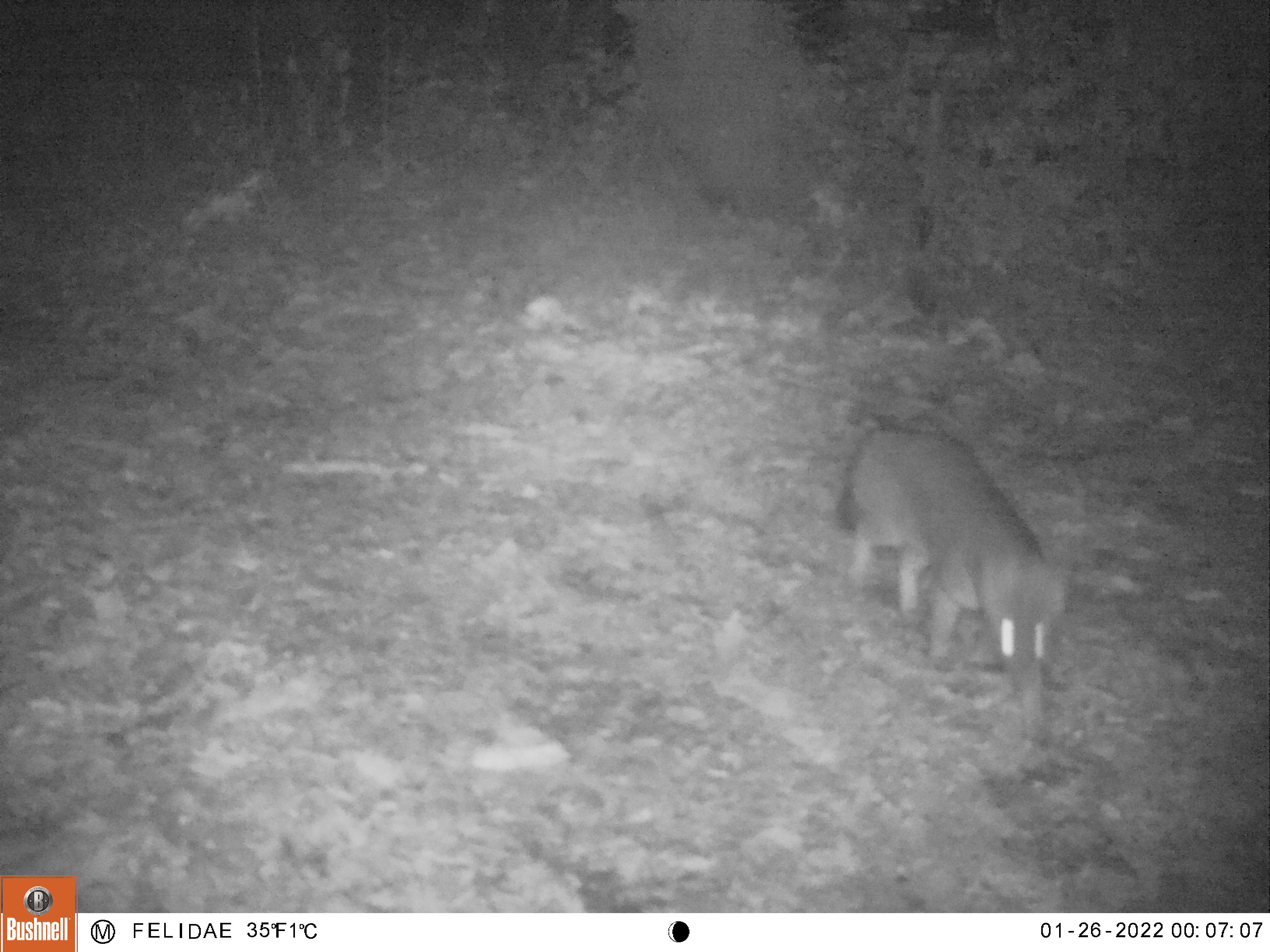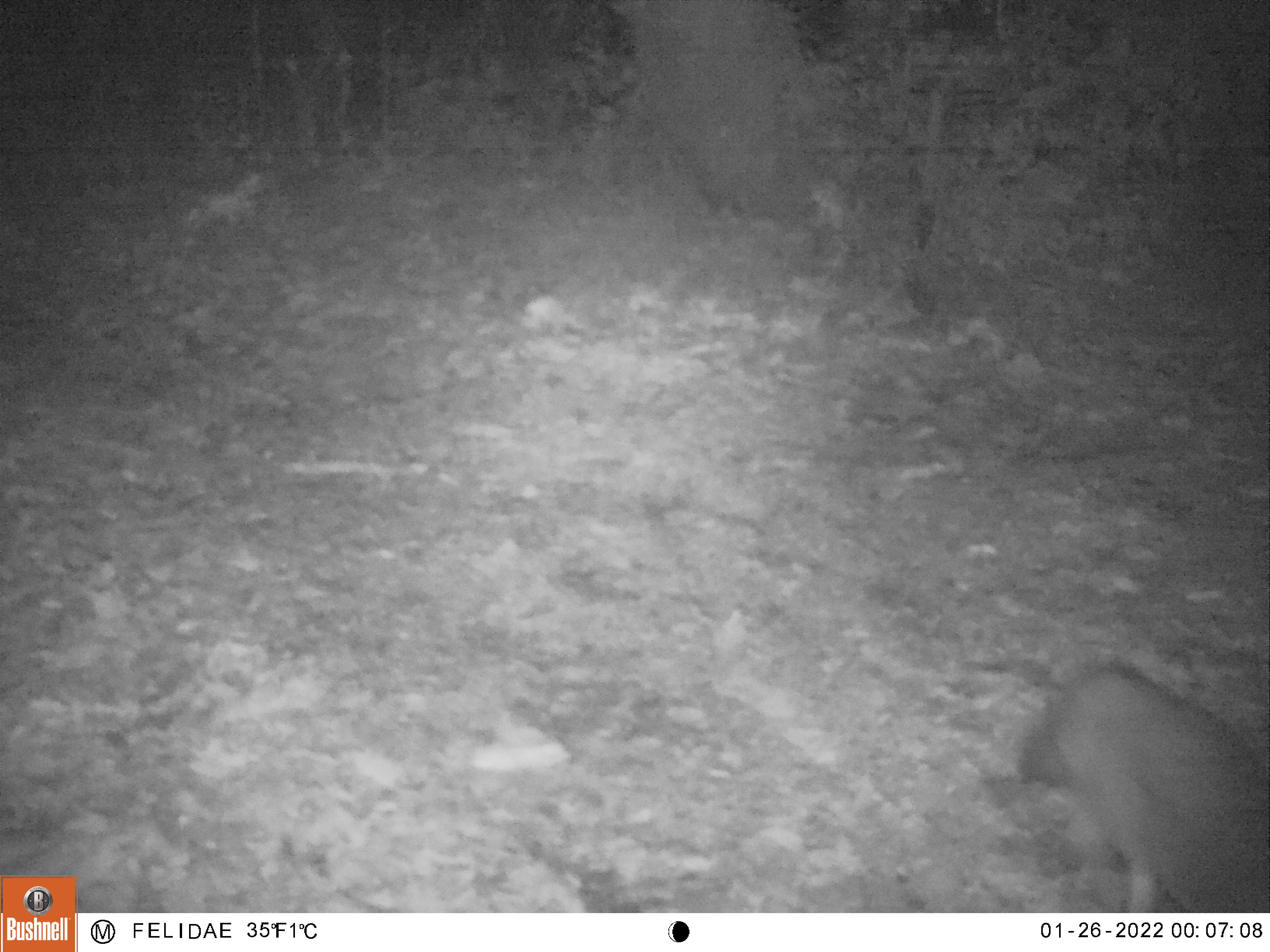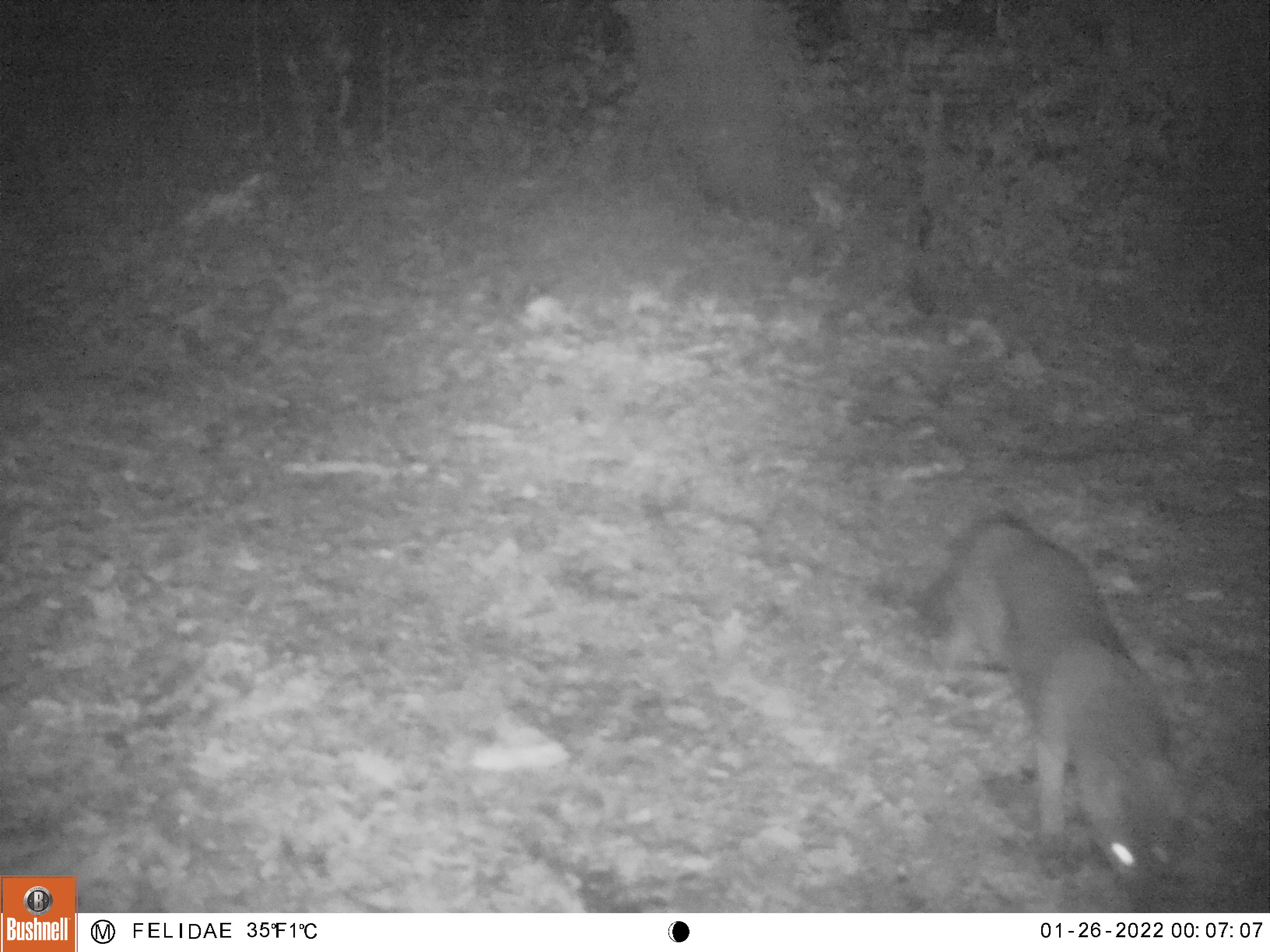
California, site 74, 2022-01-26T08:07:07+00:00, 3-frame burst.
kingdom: Animalia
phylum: Chordata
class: Mammalia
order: Carnivora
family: Canidae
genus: Urocyon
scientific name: Urocyon cinereoargenteus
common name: gray fox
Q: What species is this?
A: Gray fox (Urocyon cinereoargenteus).